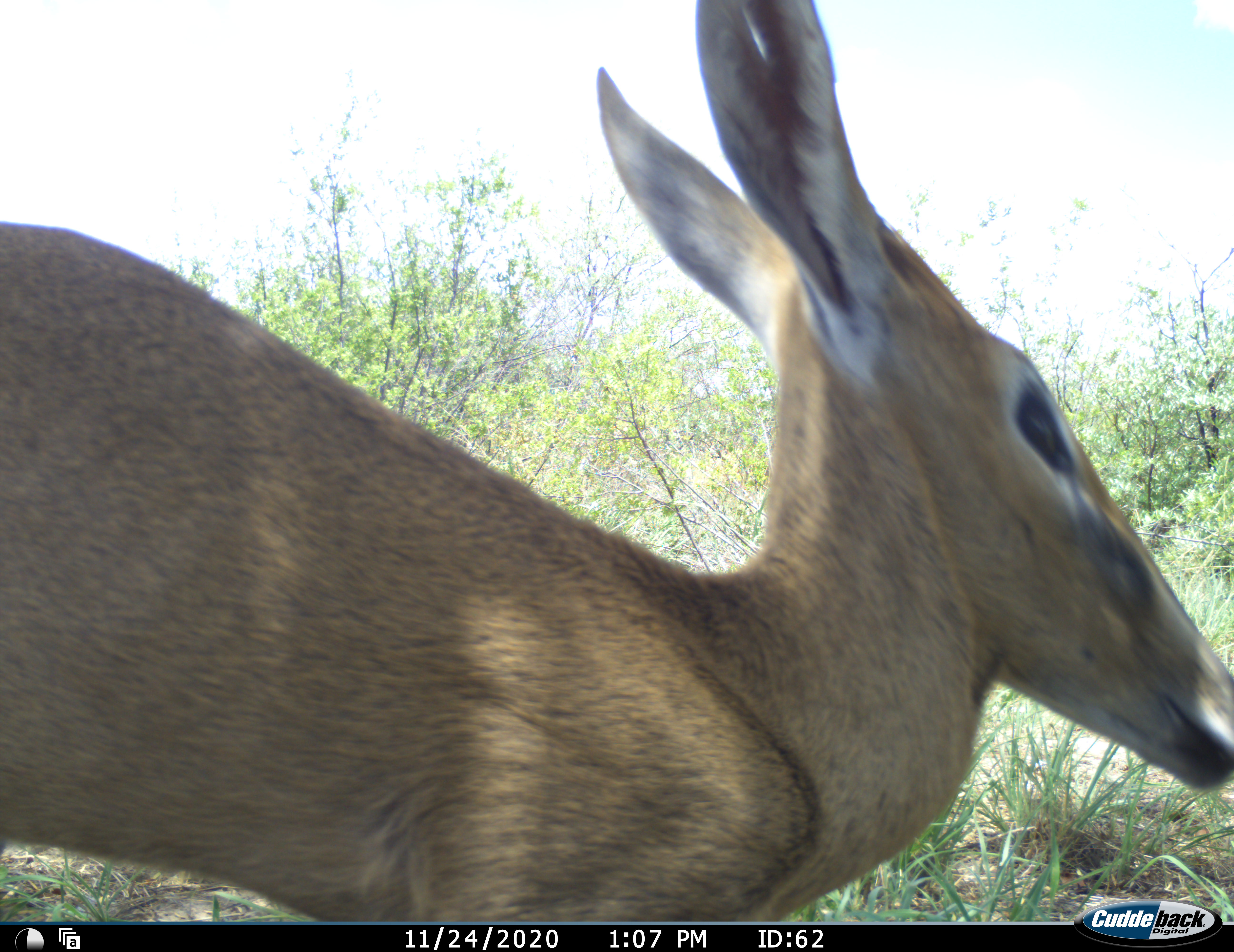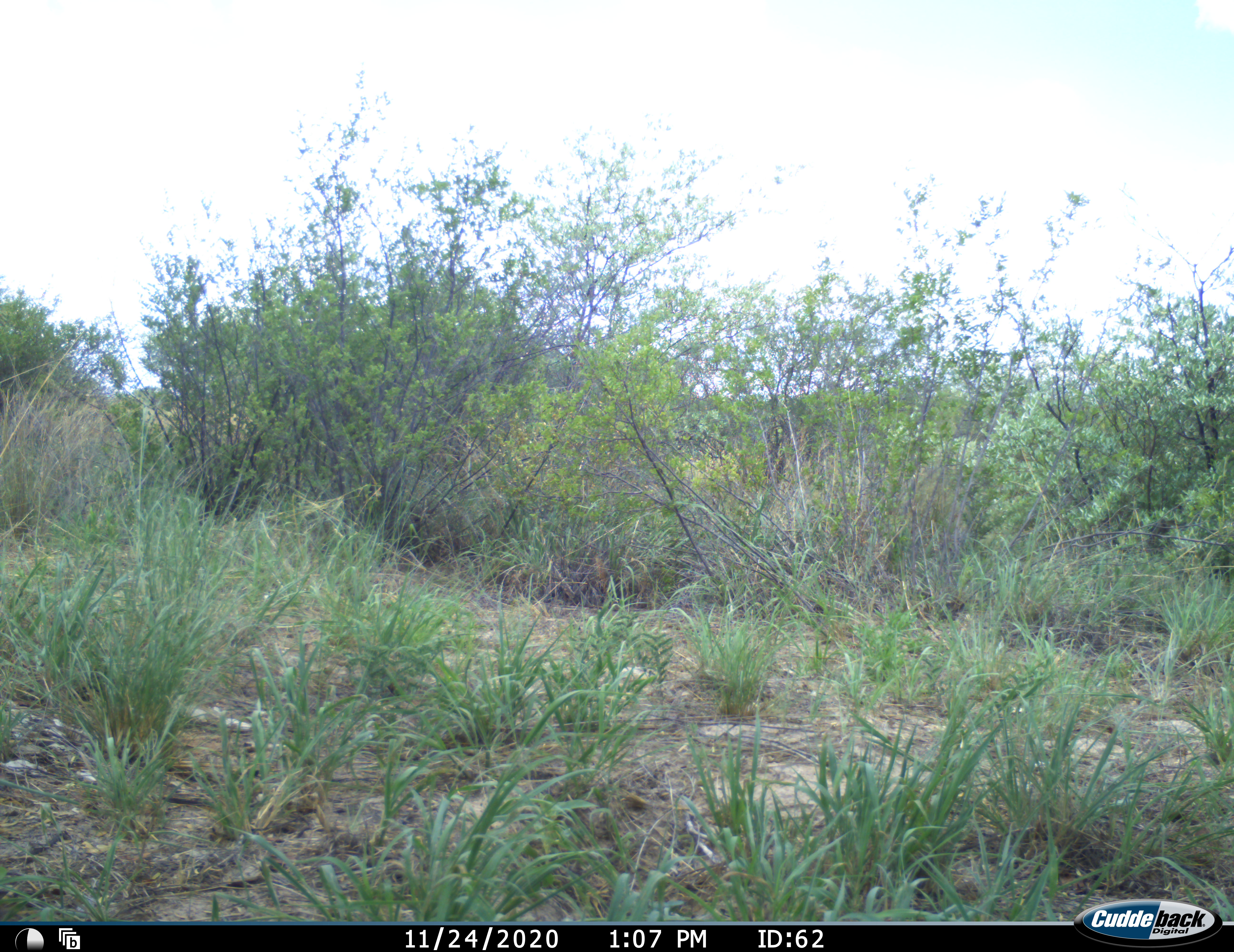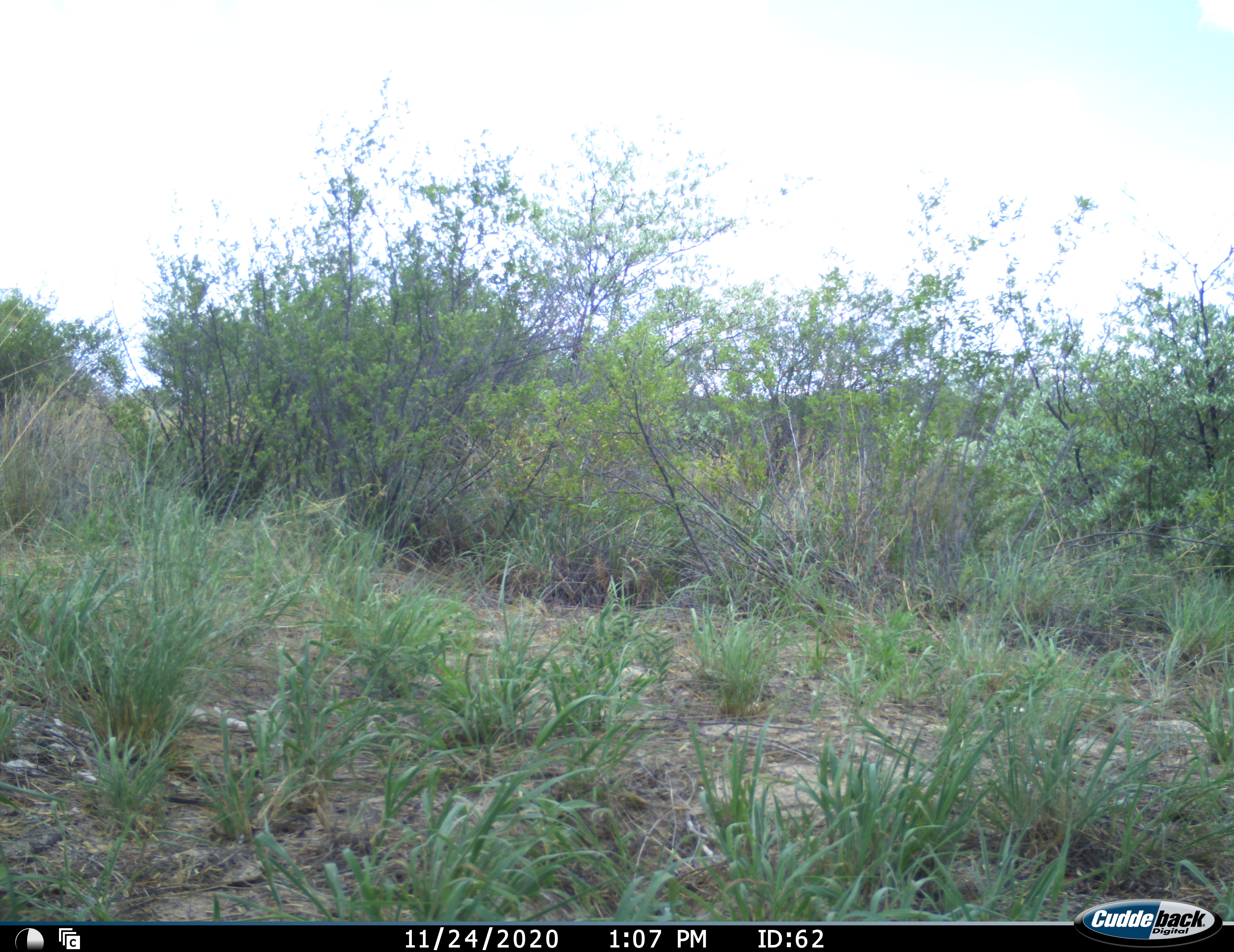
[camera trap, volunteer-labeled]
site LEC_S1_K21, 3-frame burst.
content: unidentified animal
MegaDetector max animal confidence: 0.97